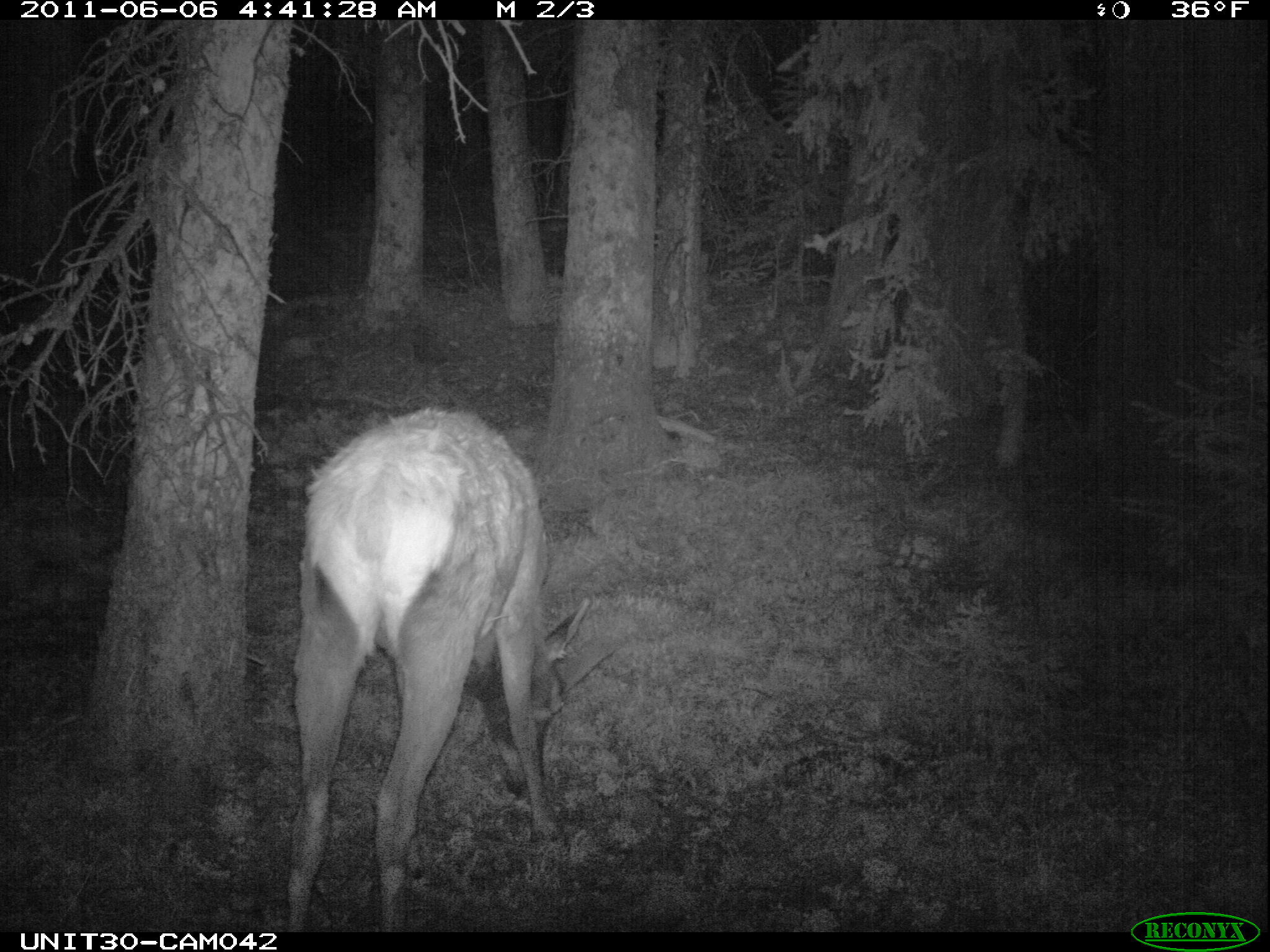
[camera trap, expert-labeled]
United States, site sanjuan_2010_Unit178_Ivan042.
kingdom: Animalia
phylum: Chordata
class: Mammalia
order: Artiodactyla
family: Cervidae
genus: Cervus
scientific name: Cervus elaphus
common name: red deer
Cervus elaphus (red deer).